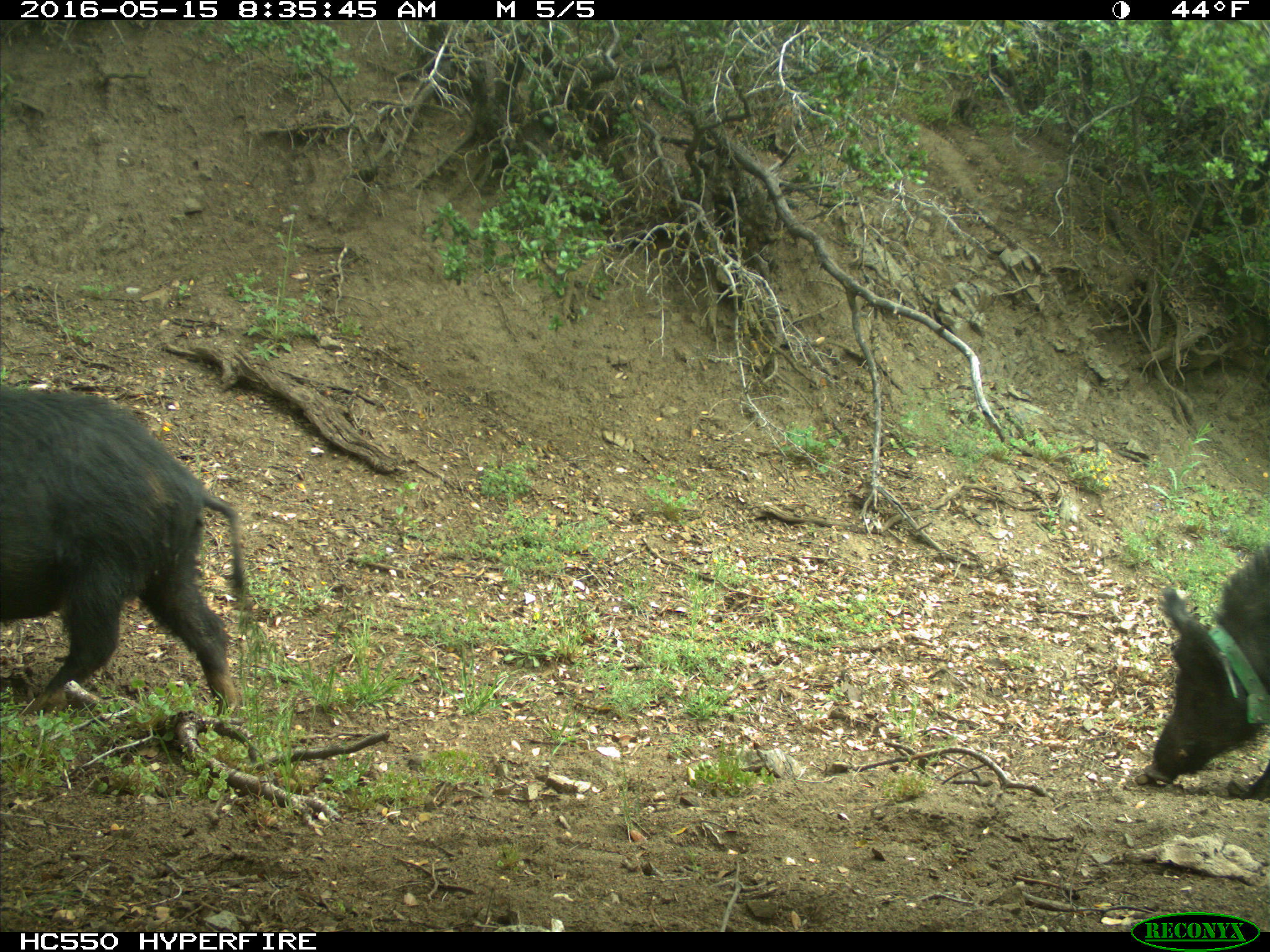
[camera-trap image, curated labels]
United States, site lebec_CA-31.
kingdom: Animalia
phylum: Chordata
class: Mammalia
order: Artiodactyla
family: Suidae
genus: Sus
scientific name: Sus scrofa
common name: wild boar